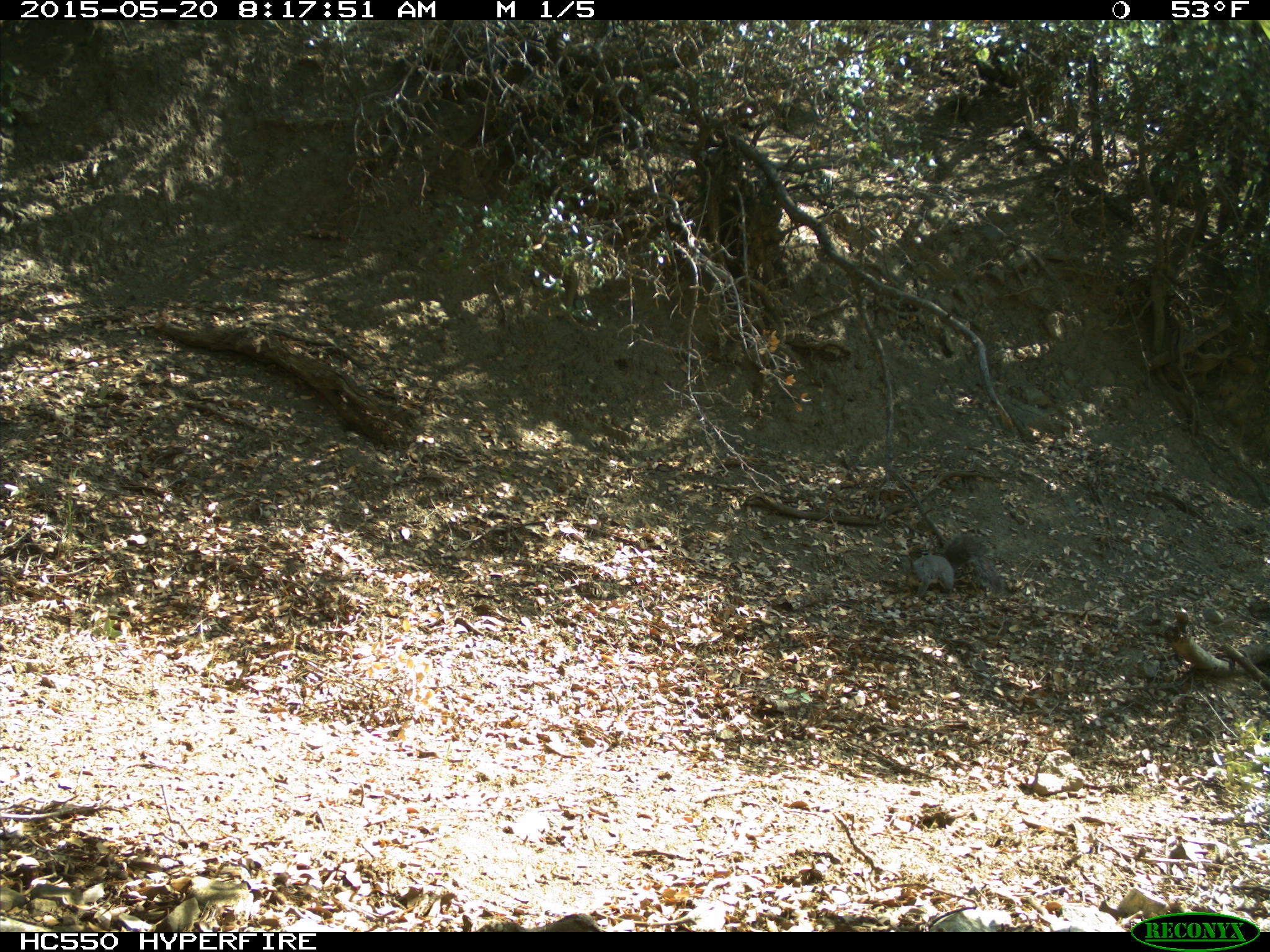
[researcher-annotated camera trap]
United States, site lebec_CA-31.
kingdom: Animalia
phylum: Chordata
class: Mammalia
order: Rodentia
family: Sciuridae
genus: Sciurus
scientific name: Sciurus carolinensis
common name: eastern gray squirrel